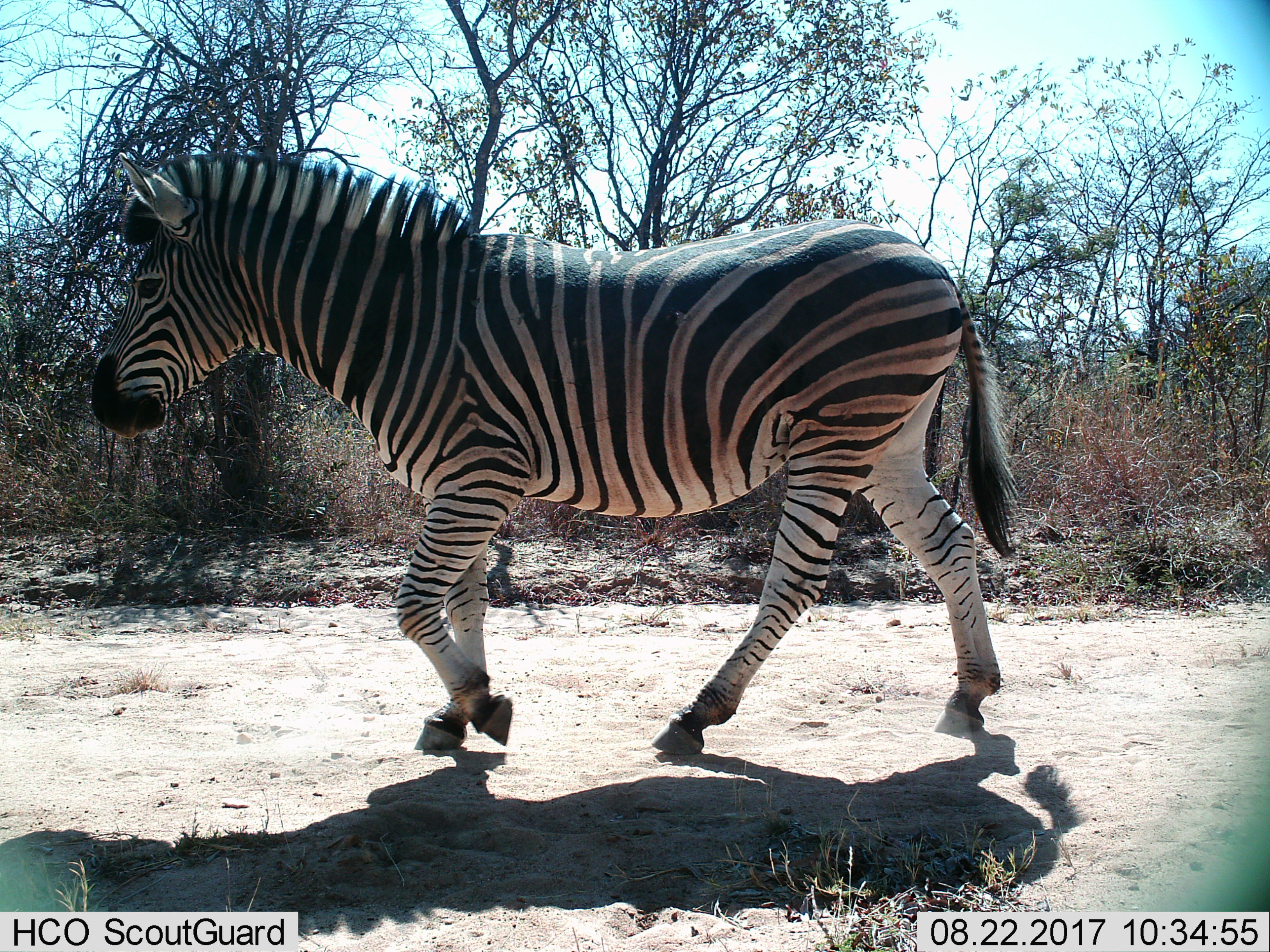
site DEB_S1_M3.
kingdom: Animalia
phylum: Chordata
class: Mammalia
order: Perissodactyla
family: Equidae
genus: Equus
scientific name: Equus quagga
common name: plains zebra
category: zebraplains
Zebraplains (plains zebra) (Equus quagga), count 1. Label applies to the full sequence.